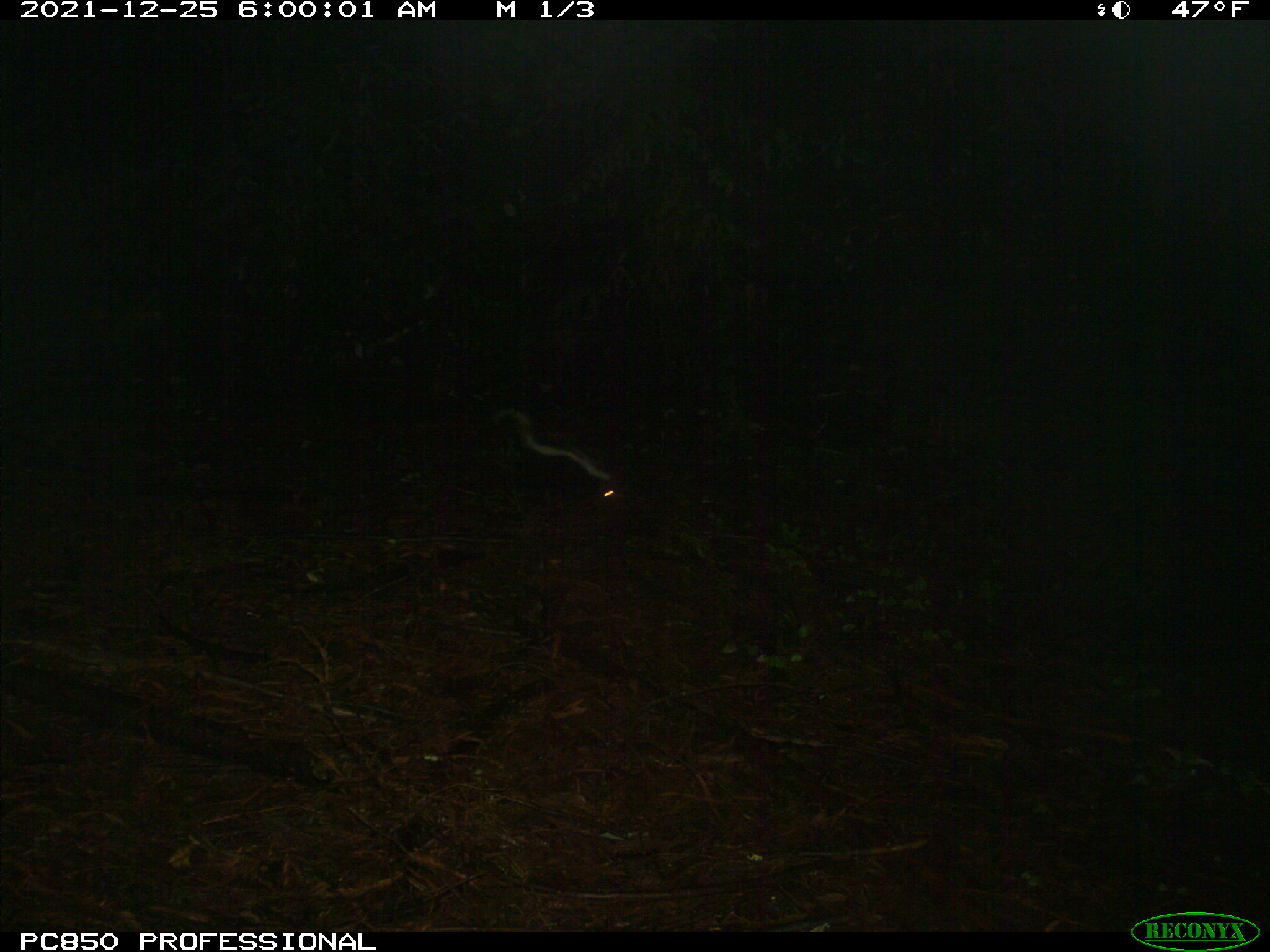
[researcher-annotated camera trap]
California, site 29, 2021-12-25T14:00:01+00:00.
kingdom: Animalia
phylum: Chordata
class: Mammalia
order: Carnivora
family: Mephitidae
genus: Mephitis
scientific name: Mephitis mephitis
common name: striped skunk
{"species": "striped skunk (Mephitis mephitis)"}